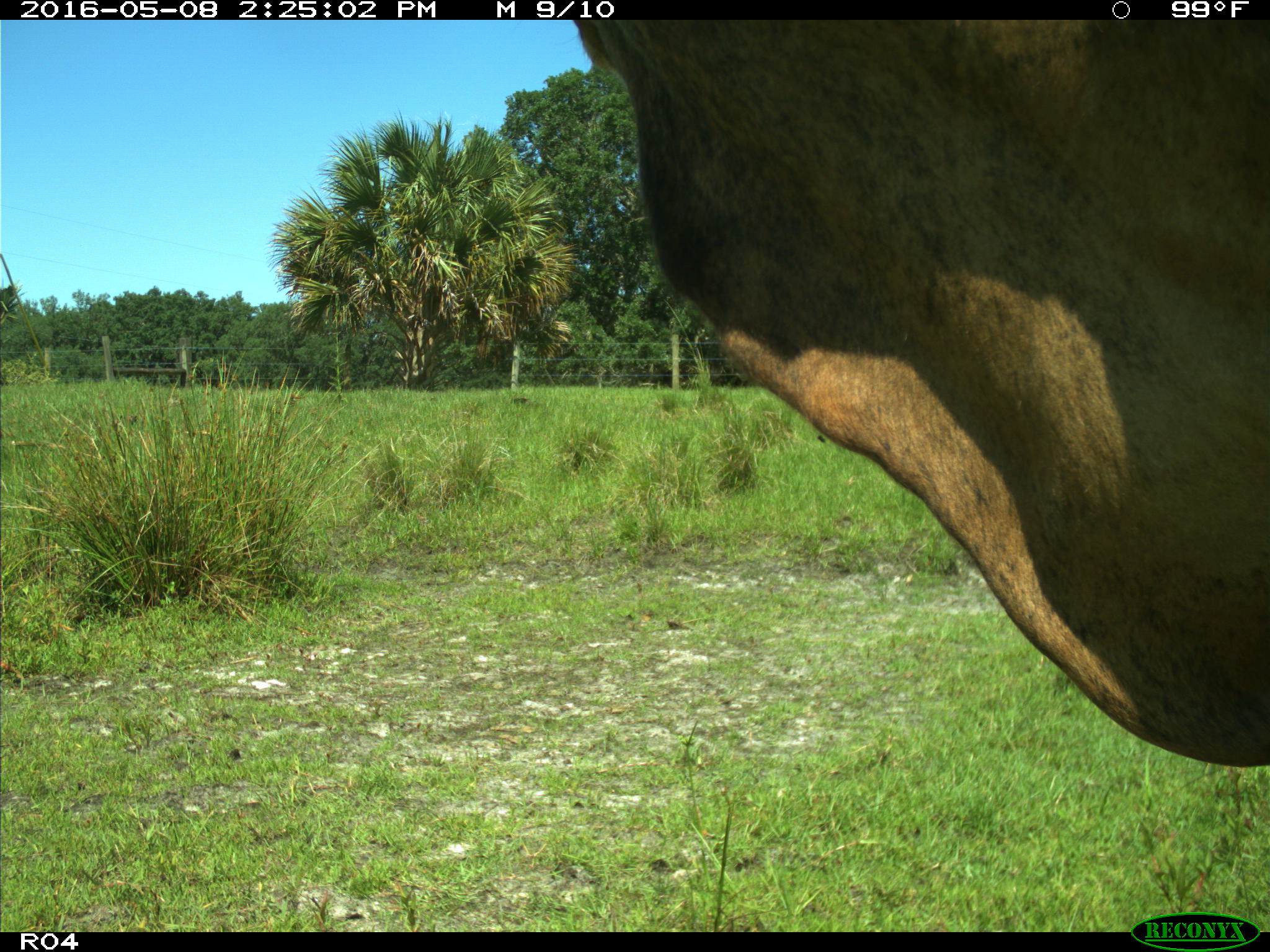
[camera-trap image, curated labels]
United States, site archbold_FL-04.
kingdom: Animalia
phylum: Chordata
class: Mammalia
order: Artiodactyla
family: Bovidae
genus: Bos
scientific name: Bos taurus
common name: domestic cow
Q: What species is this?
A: Bos taurus (domestic cow).